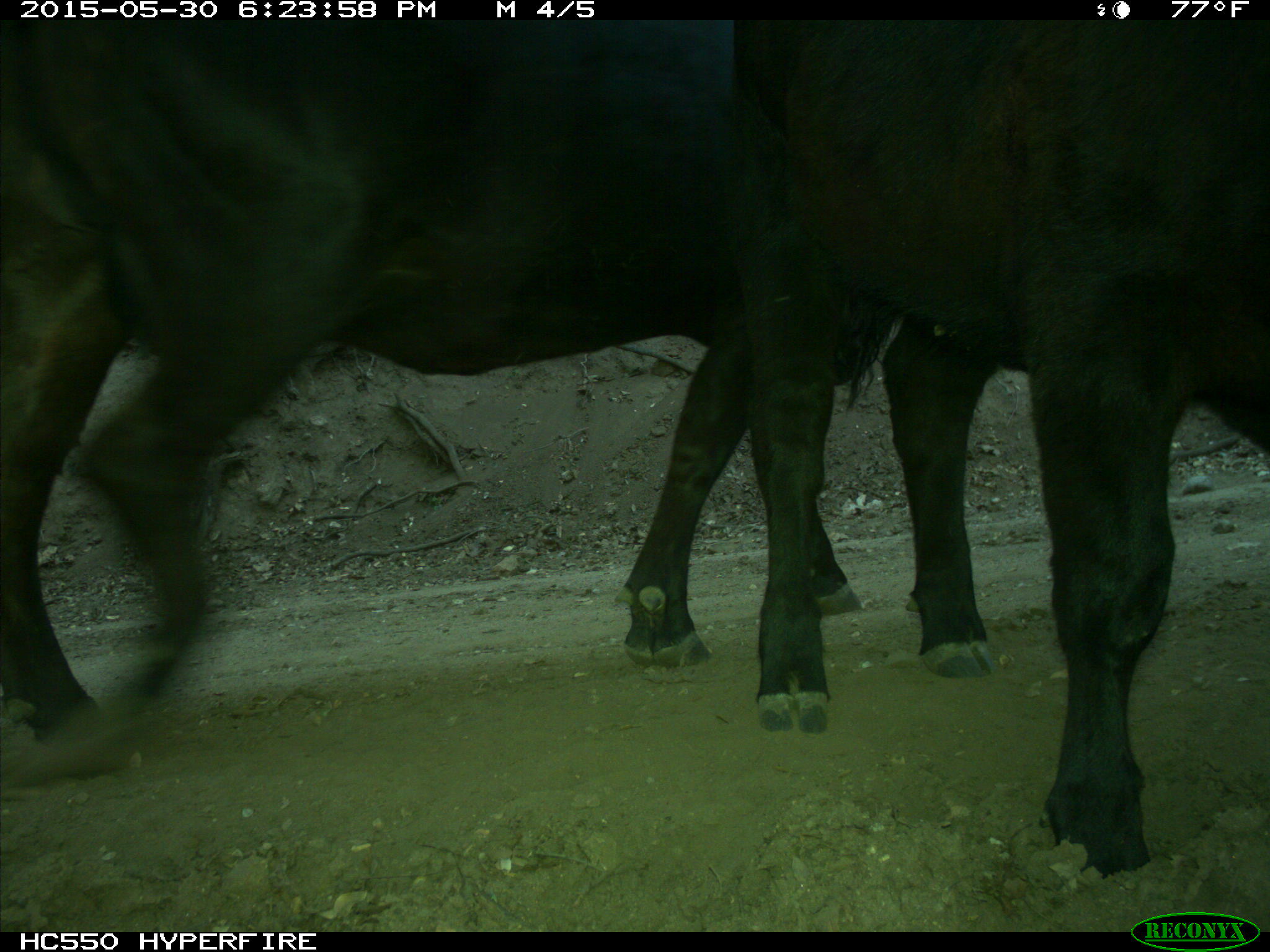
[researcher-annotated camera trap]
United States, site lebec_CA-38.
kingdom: Animalia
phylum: Chordata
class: Mammalia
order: Artiodactyla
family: Bovidae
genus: Bos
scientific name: Bos taurus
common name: domestic cow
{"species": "Bos taurus (domestic cow)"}